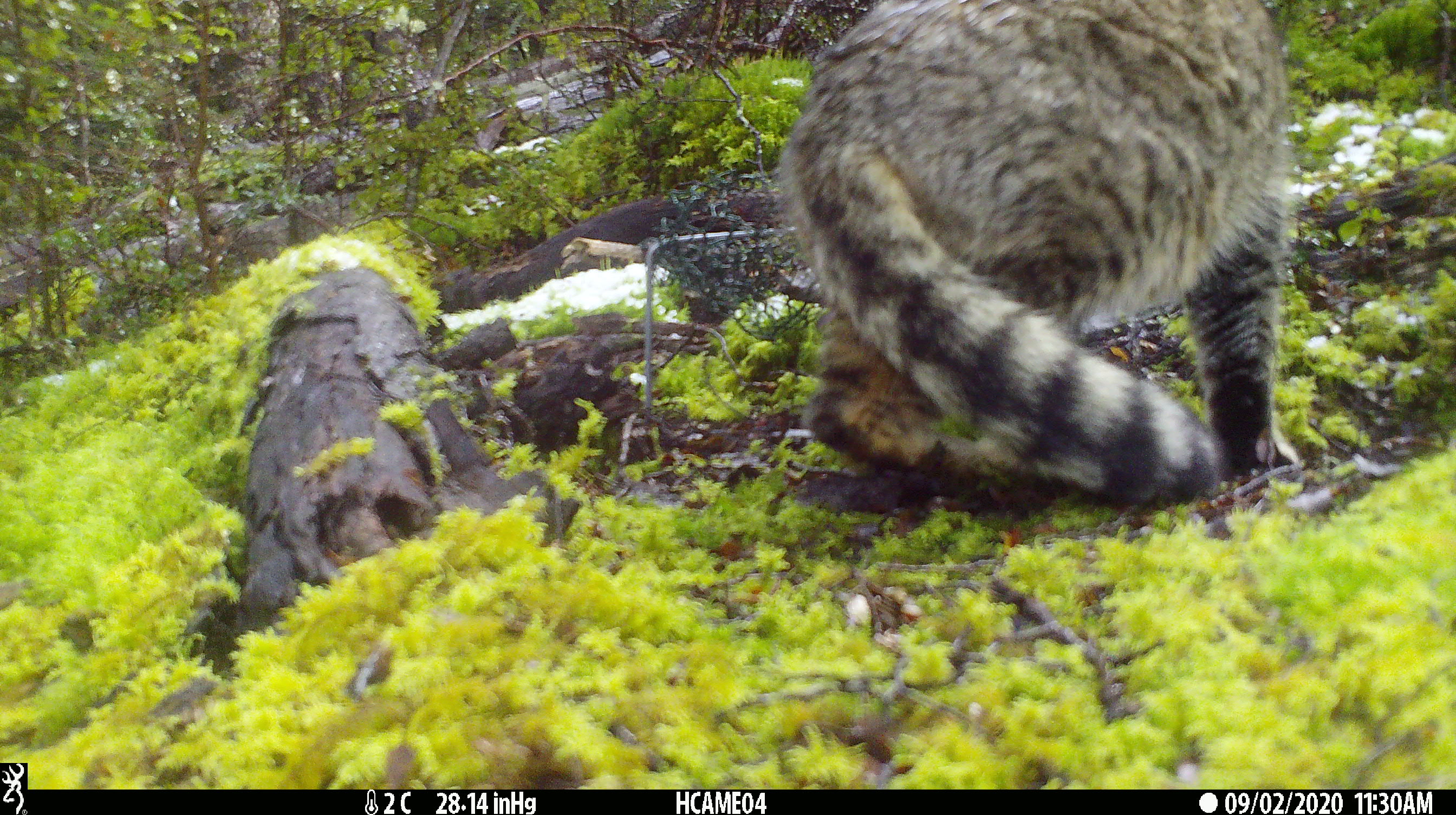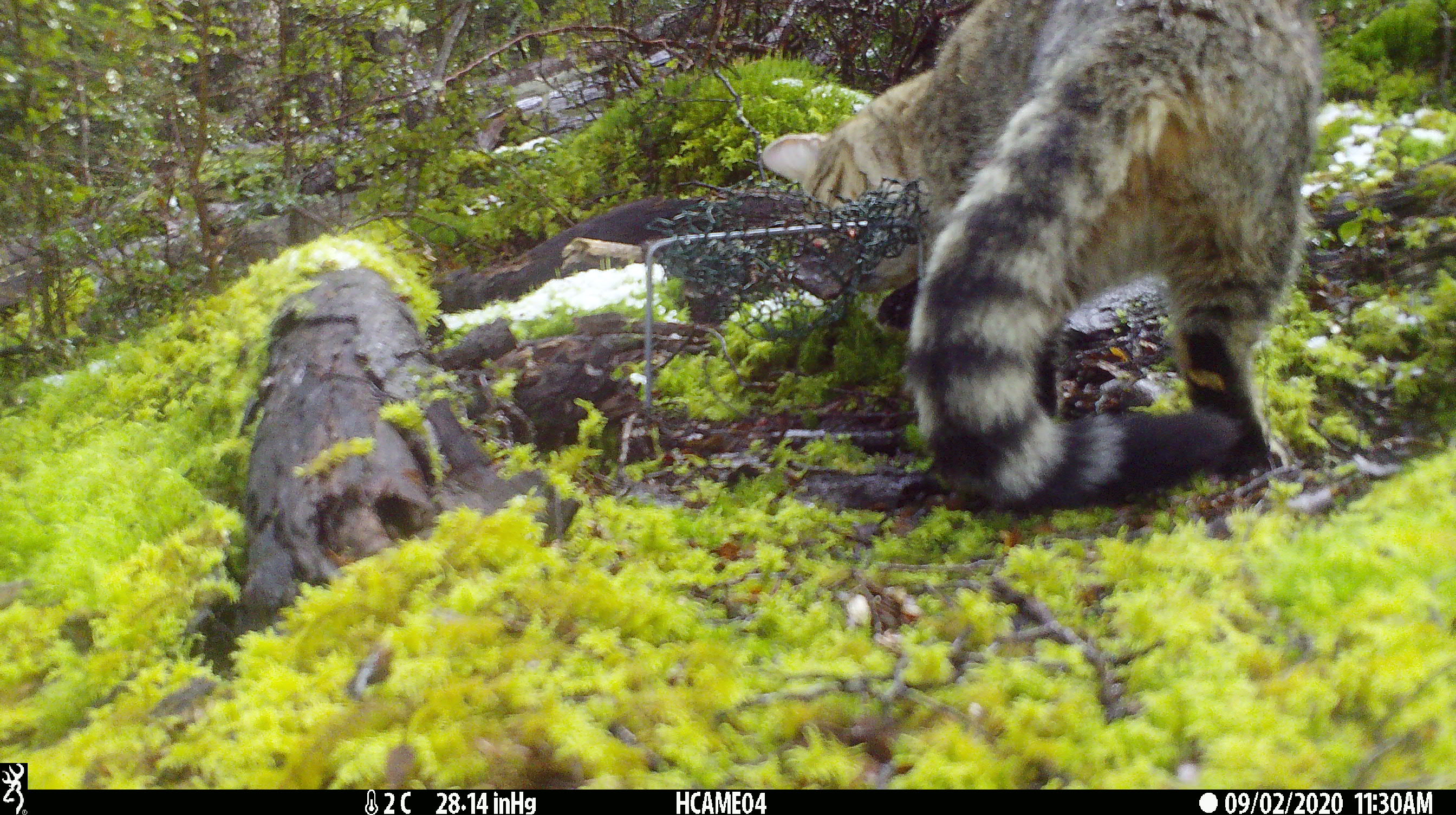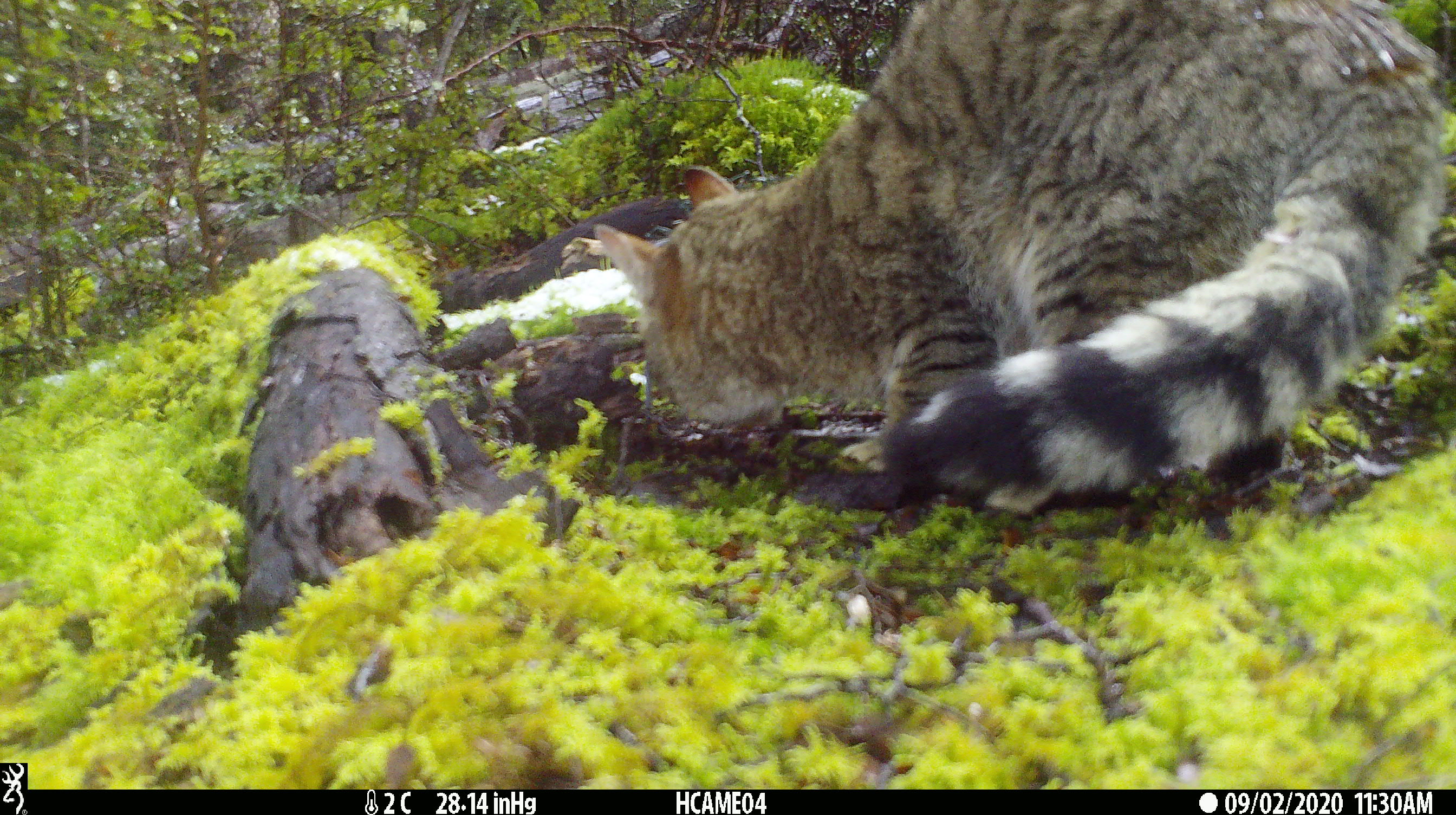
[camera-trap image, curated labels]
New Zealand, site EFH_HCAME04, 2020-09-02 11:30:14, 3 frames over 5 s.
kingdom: Animalia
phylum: Chordata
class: Mammalia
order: Carnivora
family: Felidae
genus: Felis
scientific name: Felis catus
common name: domestic cat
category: cat